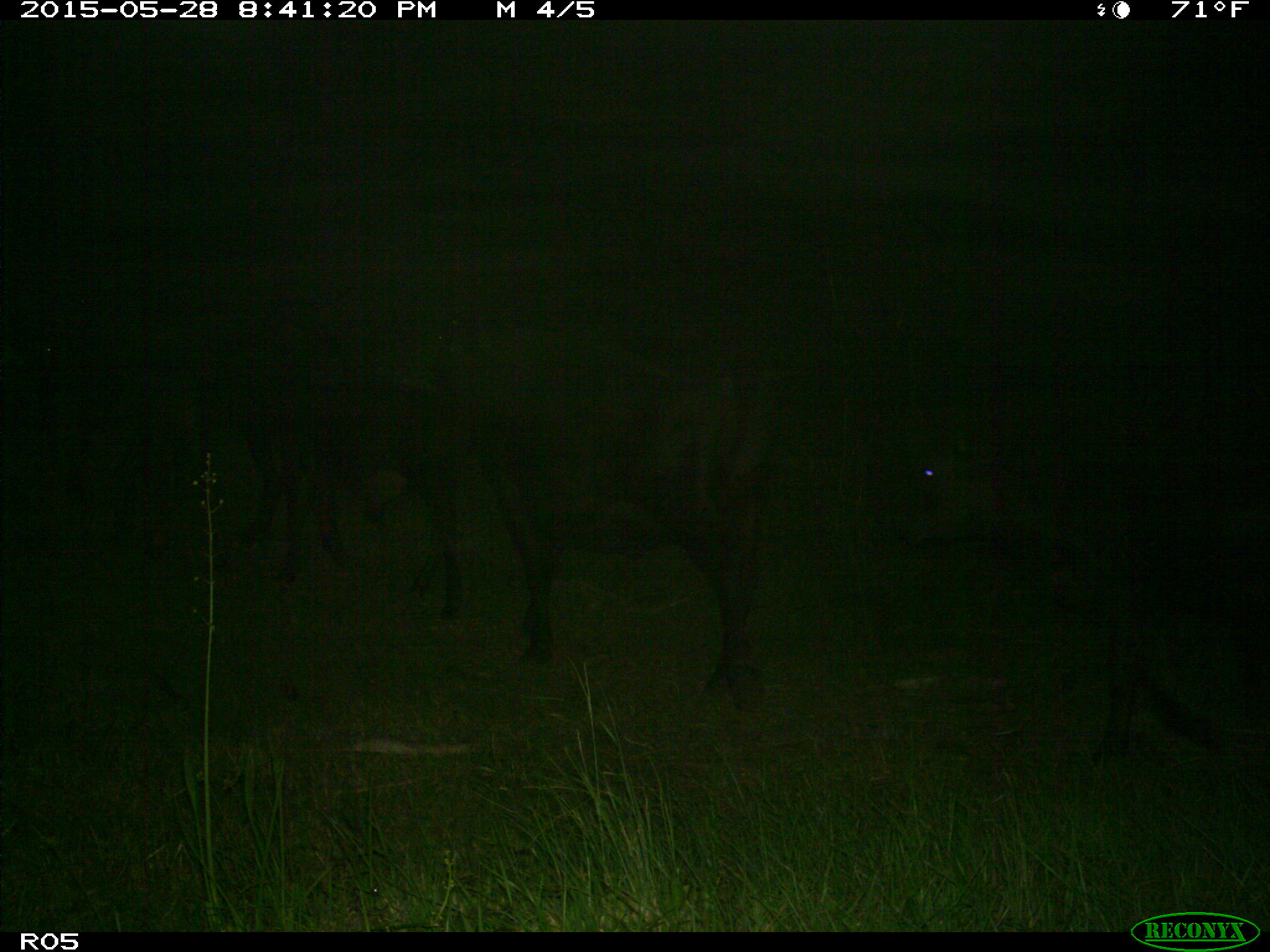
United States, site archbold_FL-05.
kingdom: Animalia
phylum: Chordata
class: Mammalia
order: Artiodactyla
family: Bovidae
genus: Bos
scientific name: Bos taurus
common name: domestic cow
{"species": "Bos taurus (domestic cow)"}